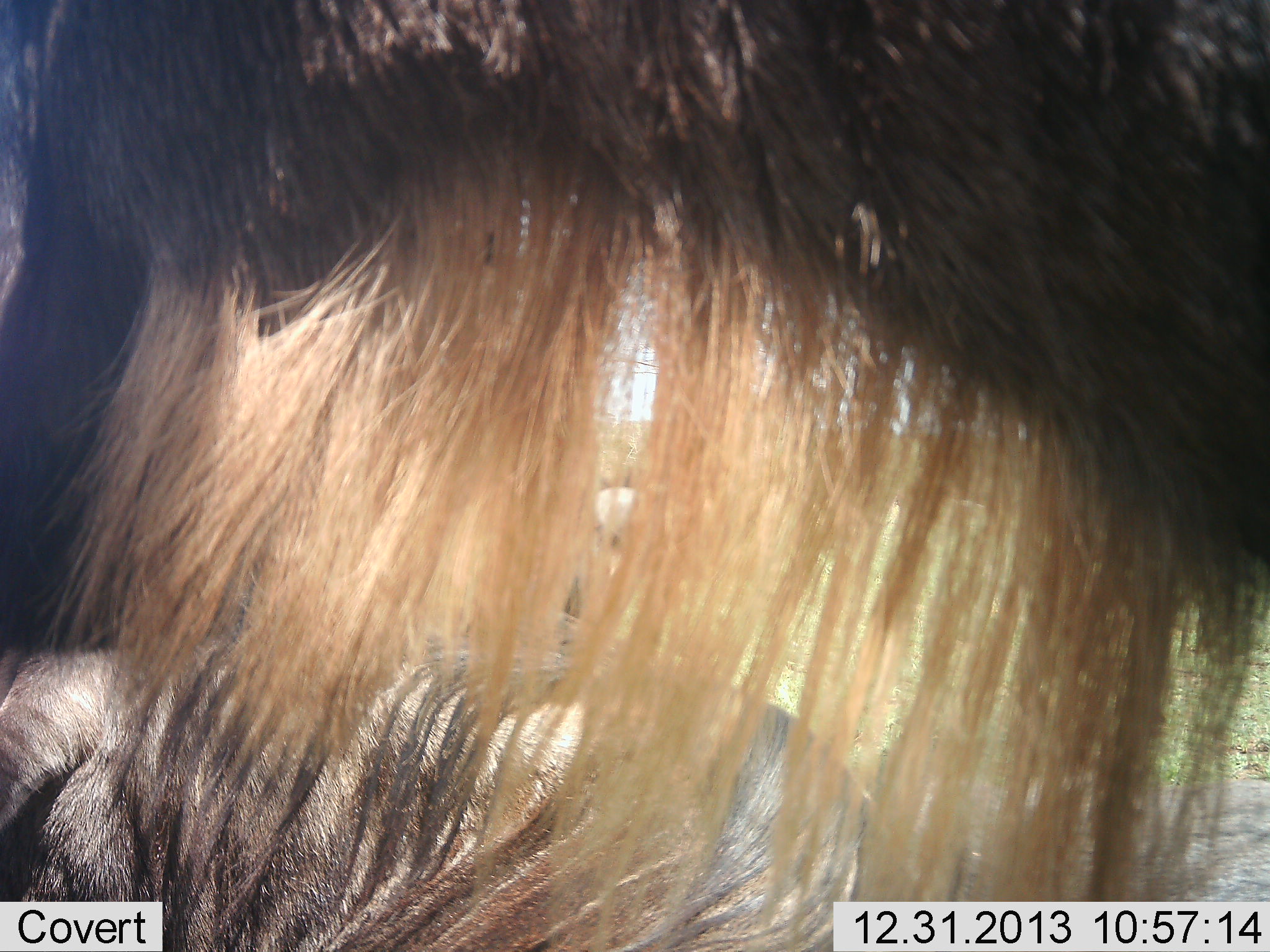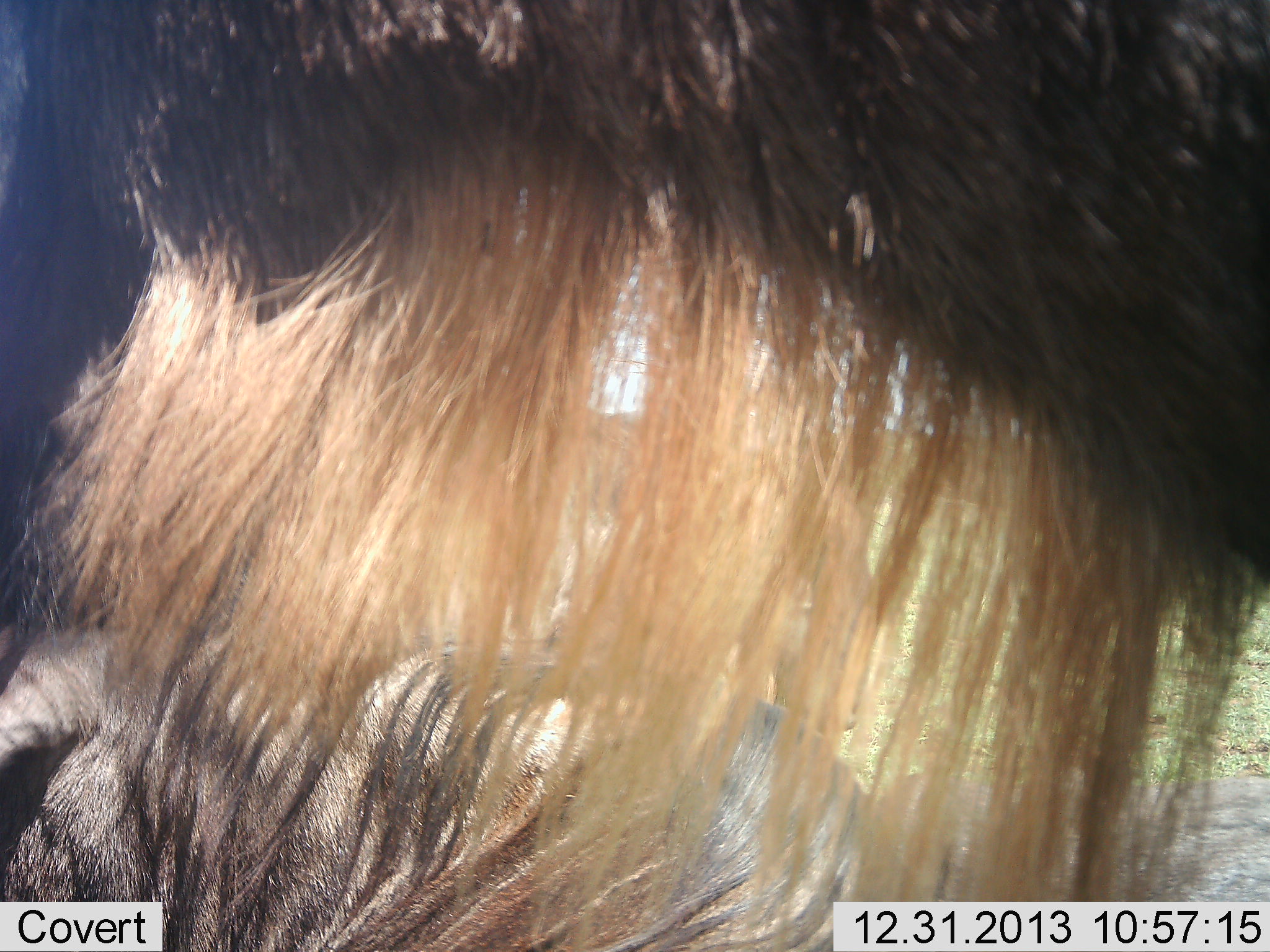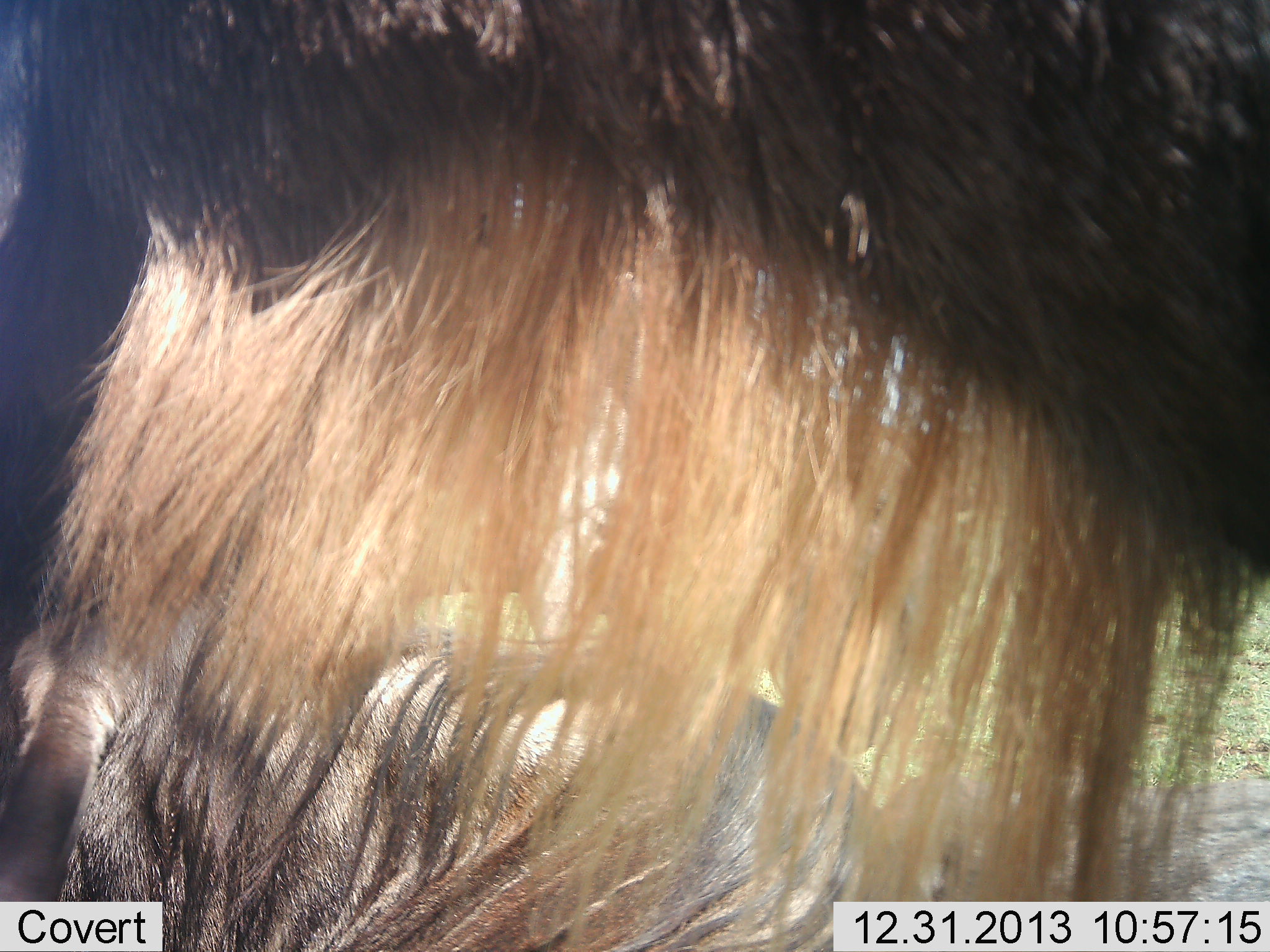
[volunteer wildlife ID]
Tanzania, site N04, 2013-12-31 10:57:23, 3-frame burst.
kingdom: Animalia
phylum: Chordata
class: Mammalia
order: Artiodactyla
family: Bovidae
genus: Connochaetes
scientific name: Connochaetes taurinus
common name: blue wildebeest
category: wildebeest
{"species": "wildebeest (blue wildebeest) (Connochaetes taurinus)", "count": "3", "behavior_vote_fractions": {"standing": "70%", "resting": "80%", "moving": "40%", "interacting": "0%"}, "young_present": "0%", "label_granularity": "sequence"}